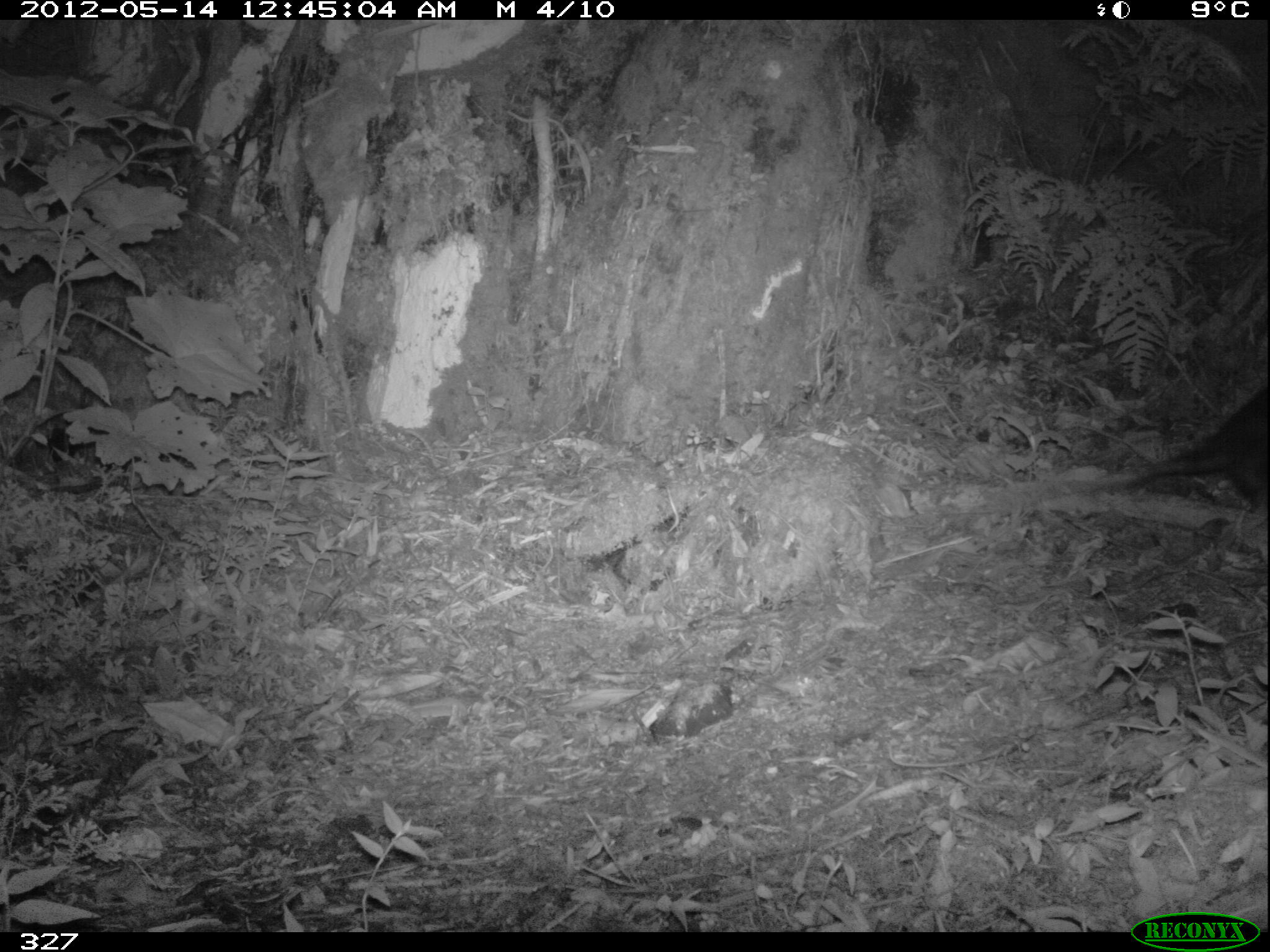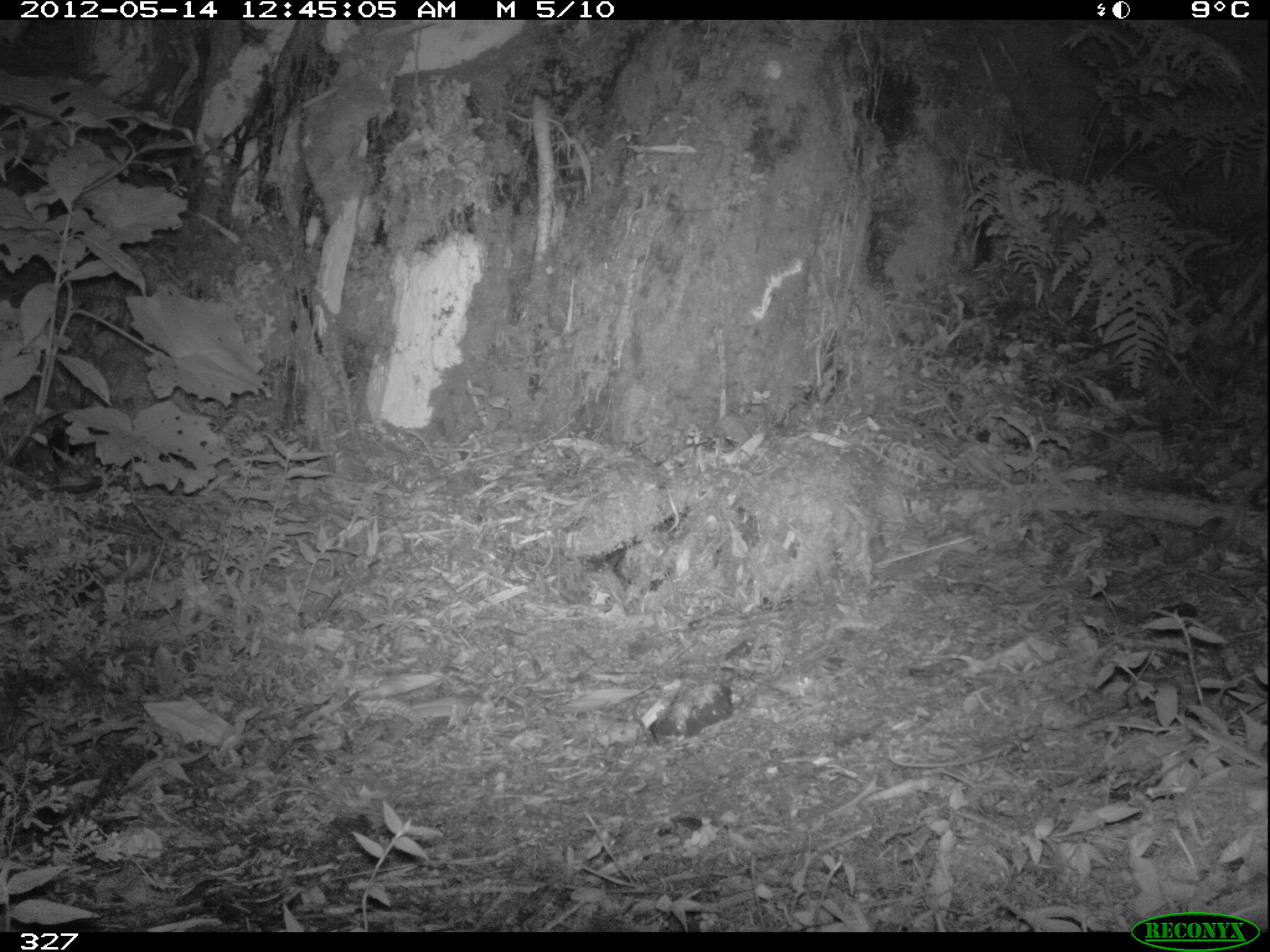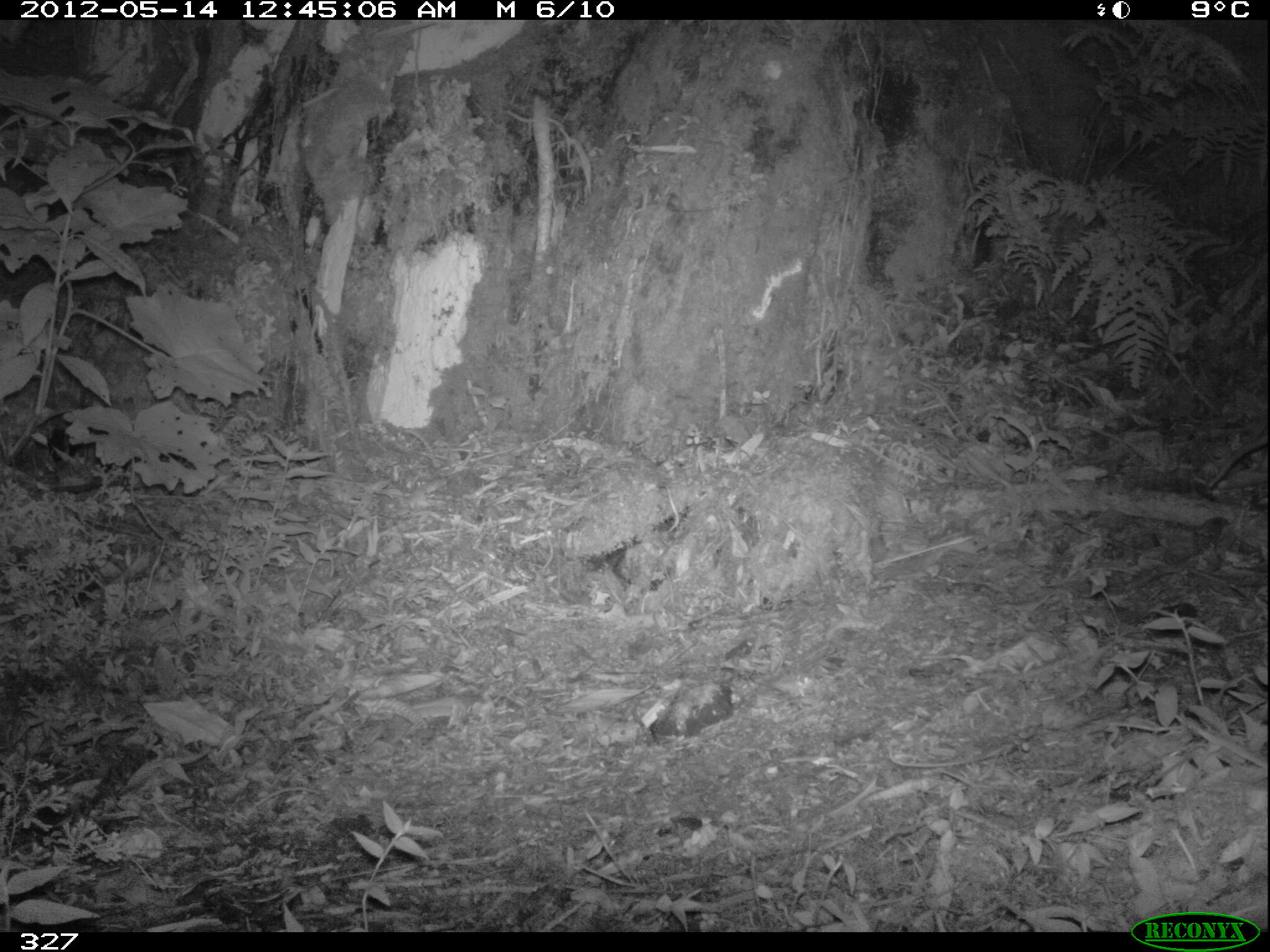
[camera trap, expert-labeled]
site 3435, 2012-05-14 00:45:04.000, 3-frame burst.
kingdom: Animalia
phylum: Chordata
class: Mammalia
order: Didelphimorphia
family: Didelphidae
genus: Didelphis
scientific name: Didelphis pernigra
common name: andean white-eared opossum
Didelphis pernigra (andean white-eared opossum).